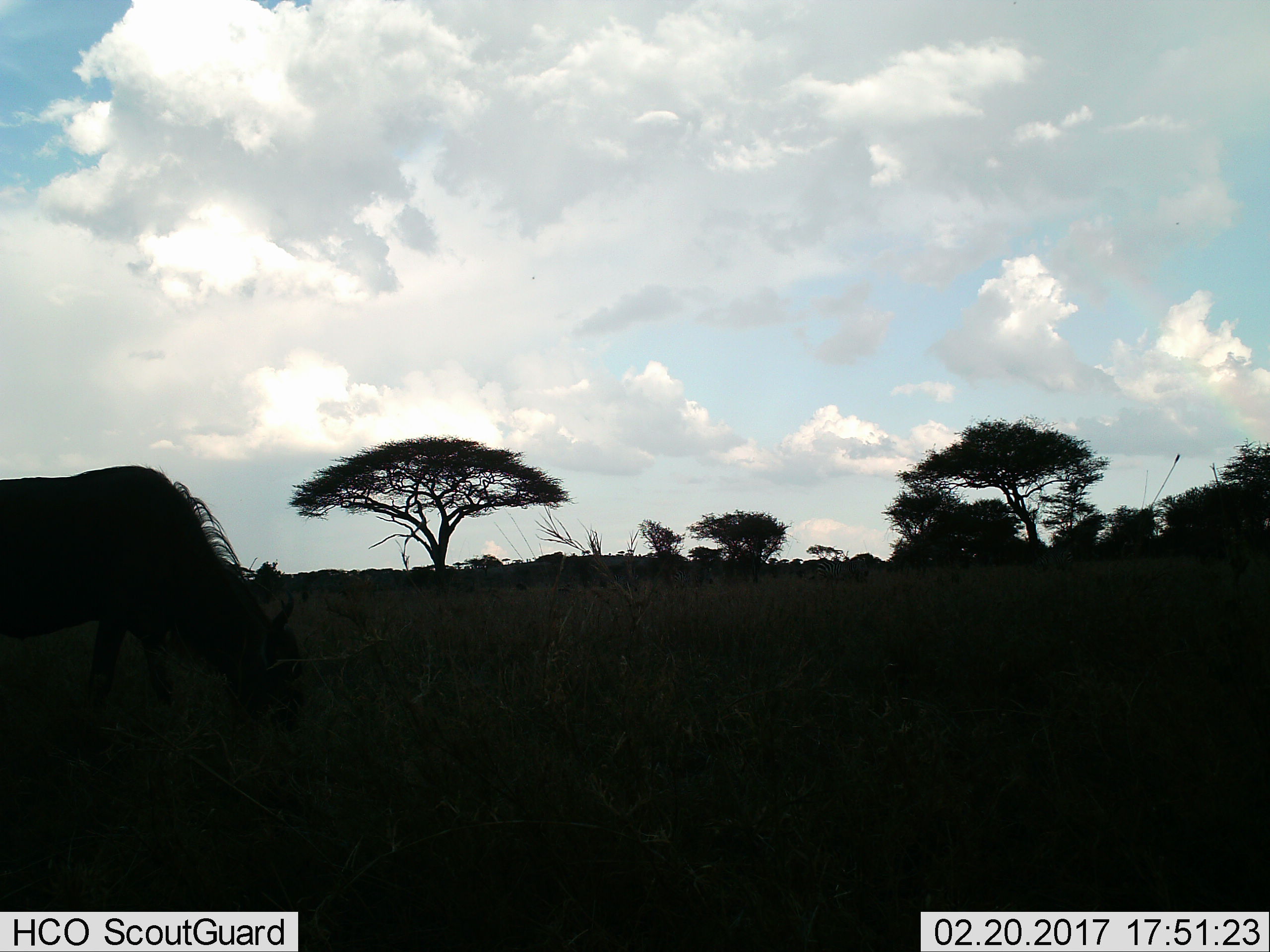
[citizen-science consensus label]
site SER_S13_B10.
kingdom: Animalia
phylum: Chordata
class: Mammalia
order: Artiodactyla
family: Bovidae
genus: Connochaetes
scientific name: Connochaetes taurinus taurinus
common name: blue wildebeest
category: wildebeestblue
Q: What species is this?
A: Wildebeestblue (blue wildebeest) (Connochaetes taurinus taurinus).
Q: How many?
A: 1.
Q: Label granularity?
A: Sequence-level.